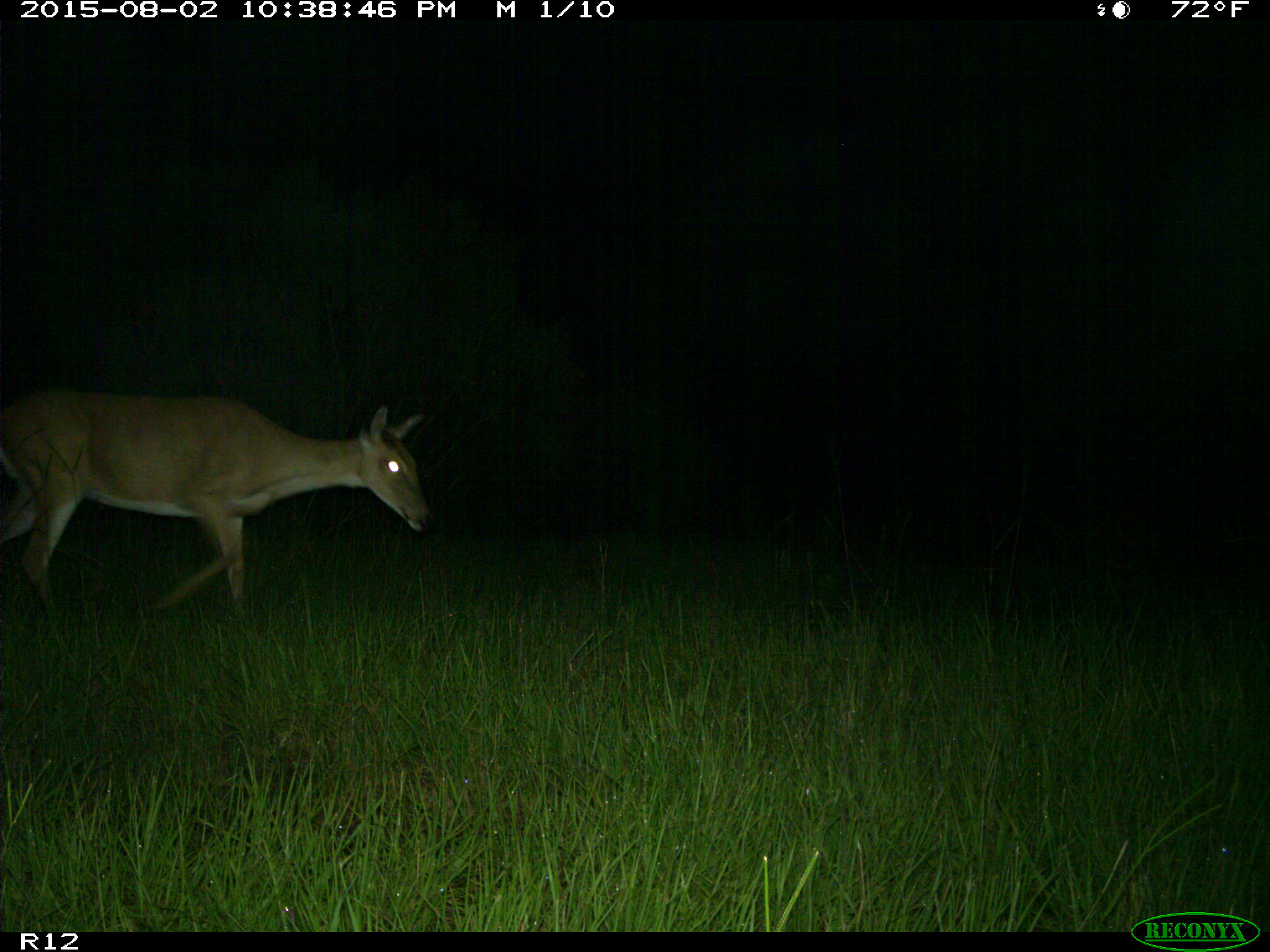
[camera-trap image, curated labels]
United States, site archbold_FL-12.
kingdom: Animalia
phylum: Chordata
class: Mammalia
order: Artiodactyla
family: Cervidae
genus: Odocoileus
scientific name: Odocoileus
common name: deer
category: unidentified deer